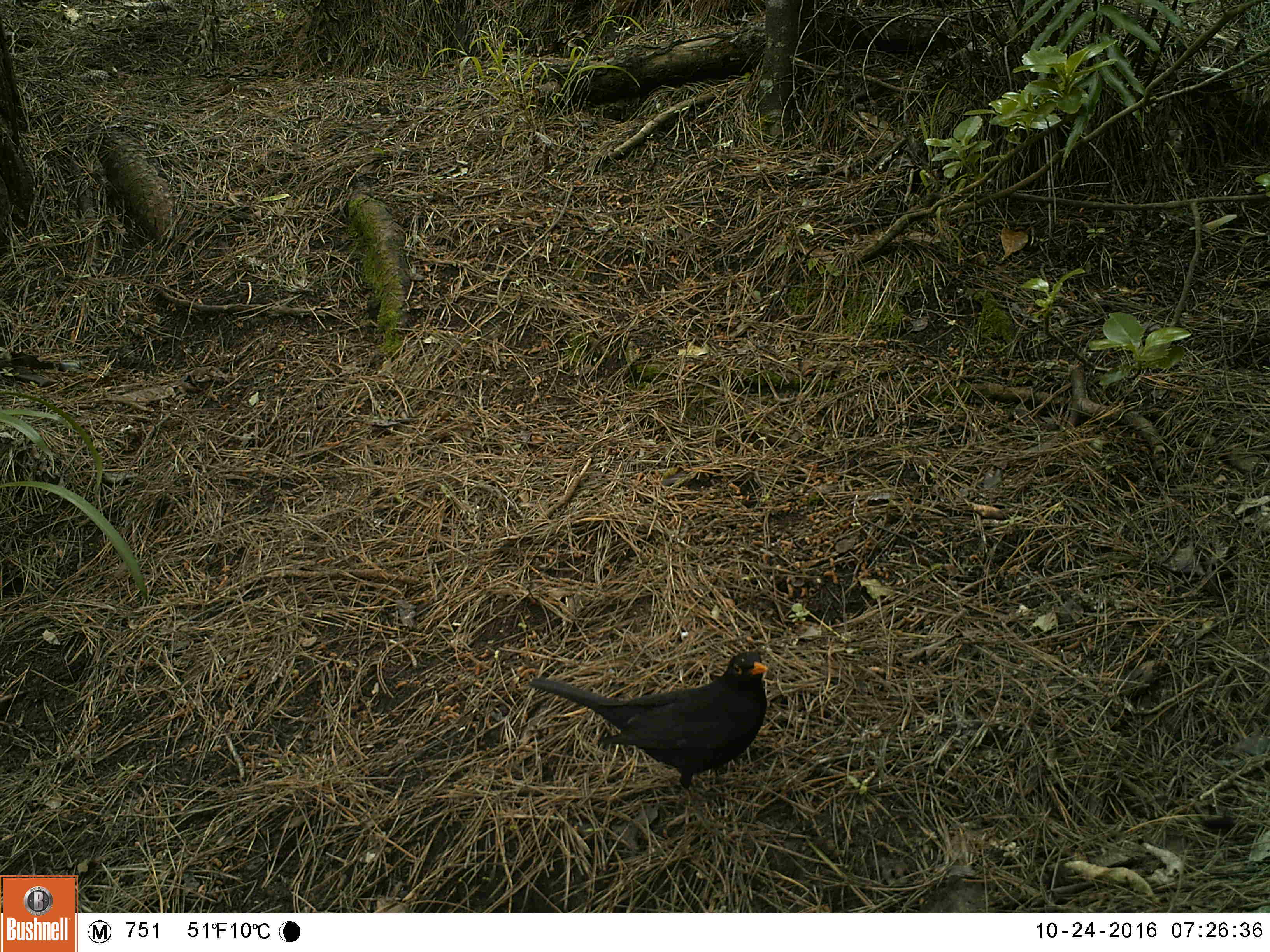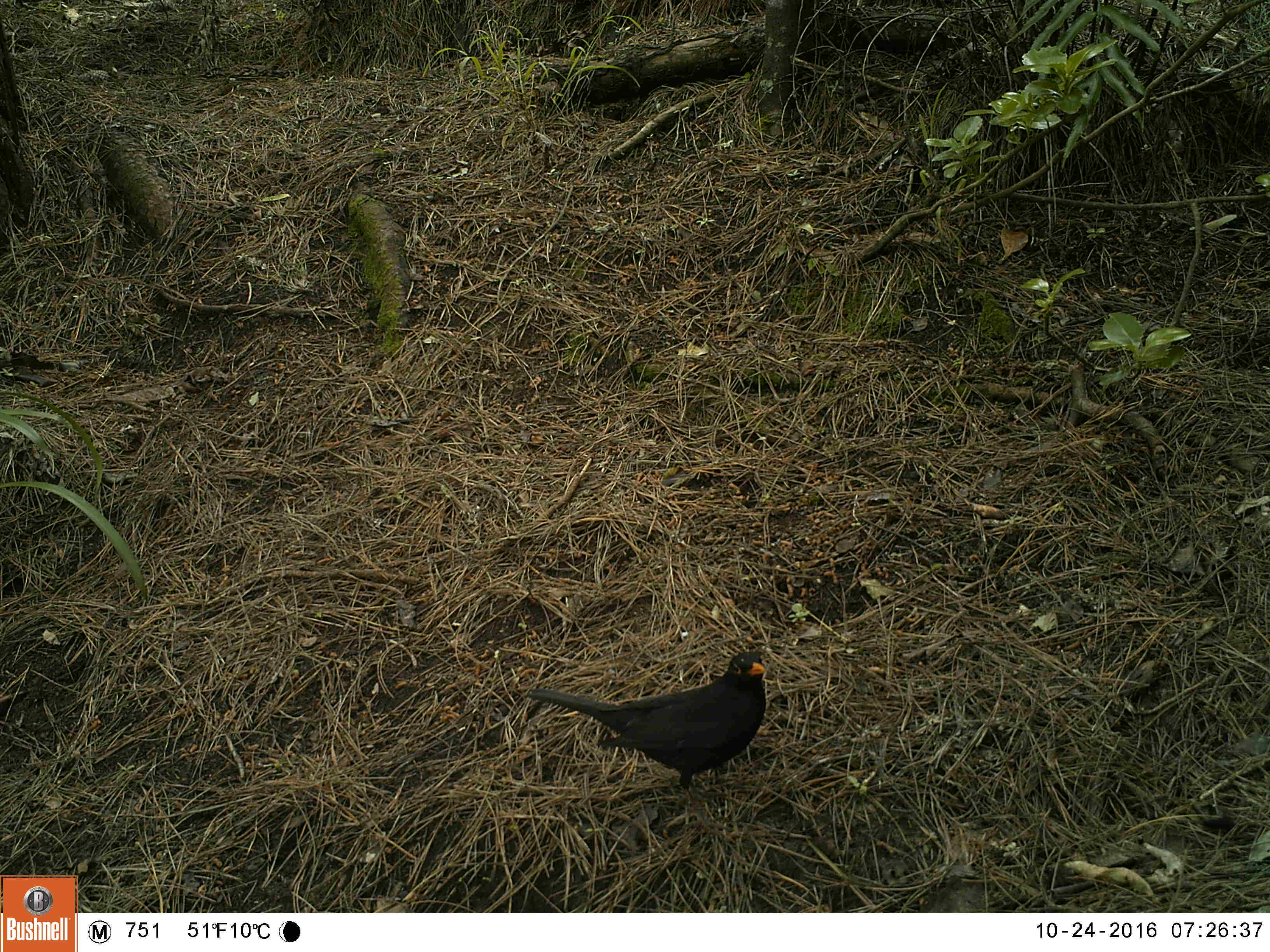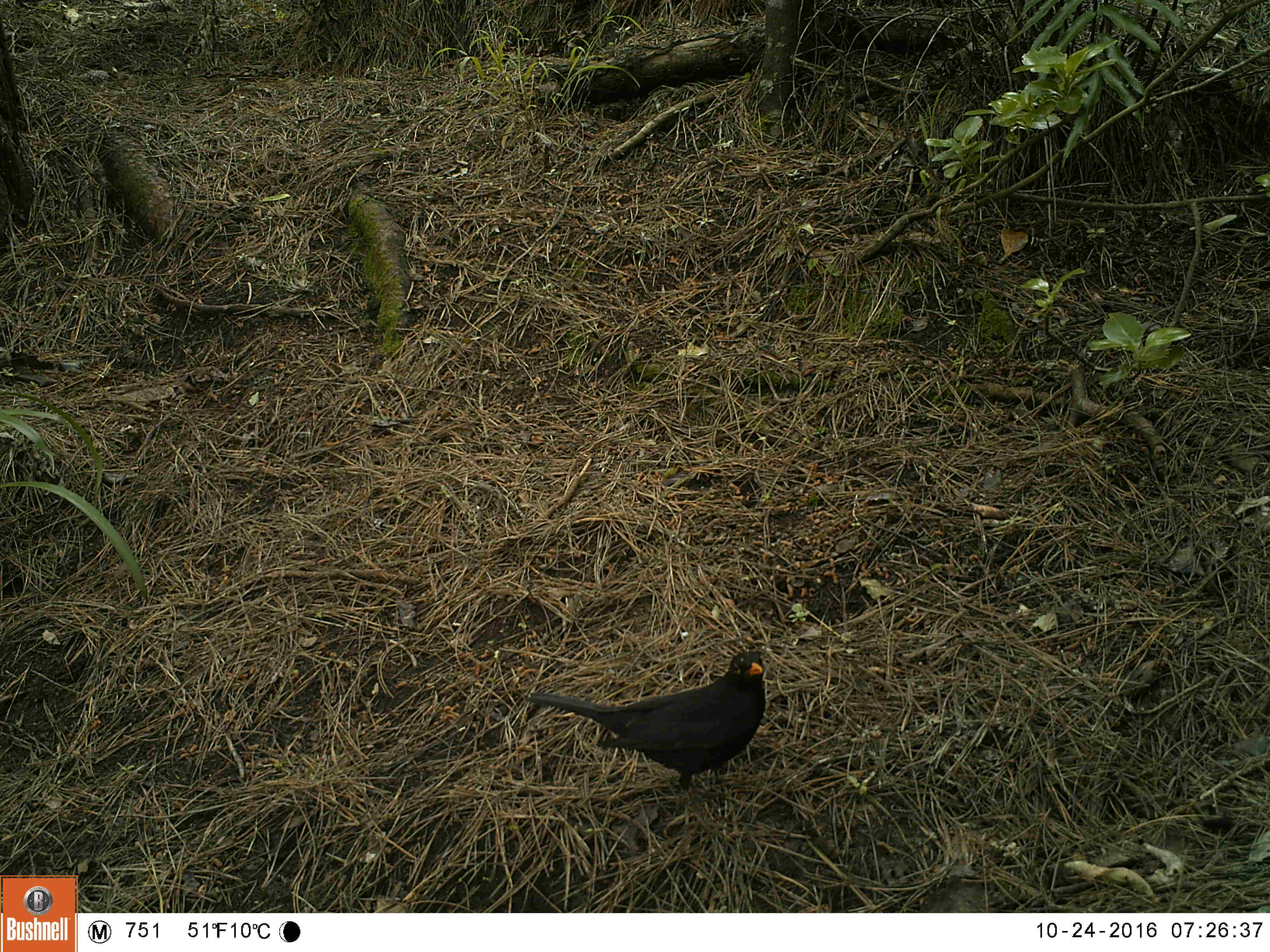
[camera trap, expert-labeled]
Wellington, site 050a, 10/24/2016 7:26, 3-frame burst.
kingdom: Animalia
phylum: Chordata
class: Aves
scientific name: Aves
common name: bird